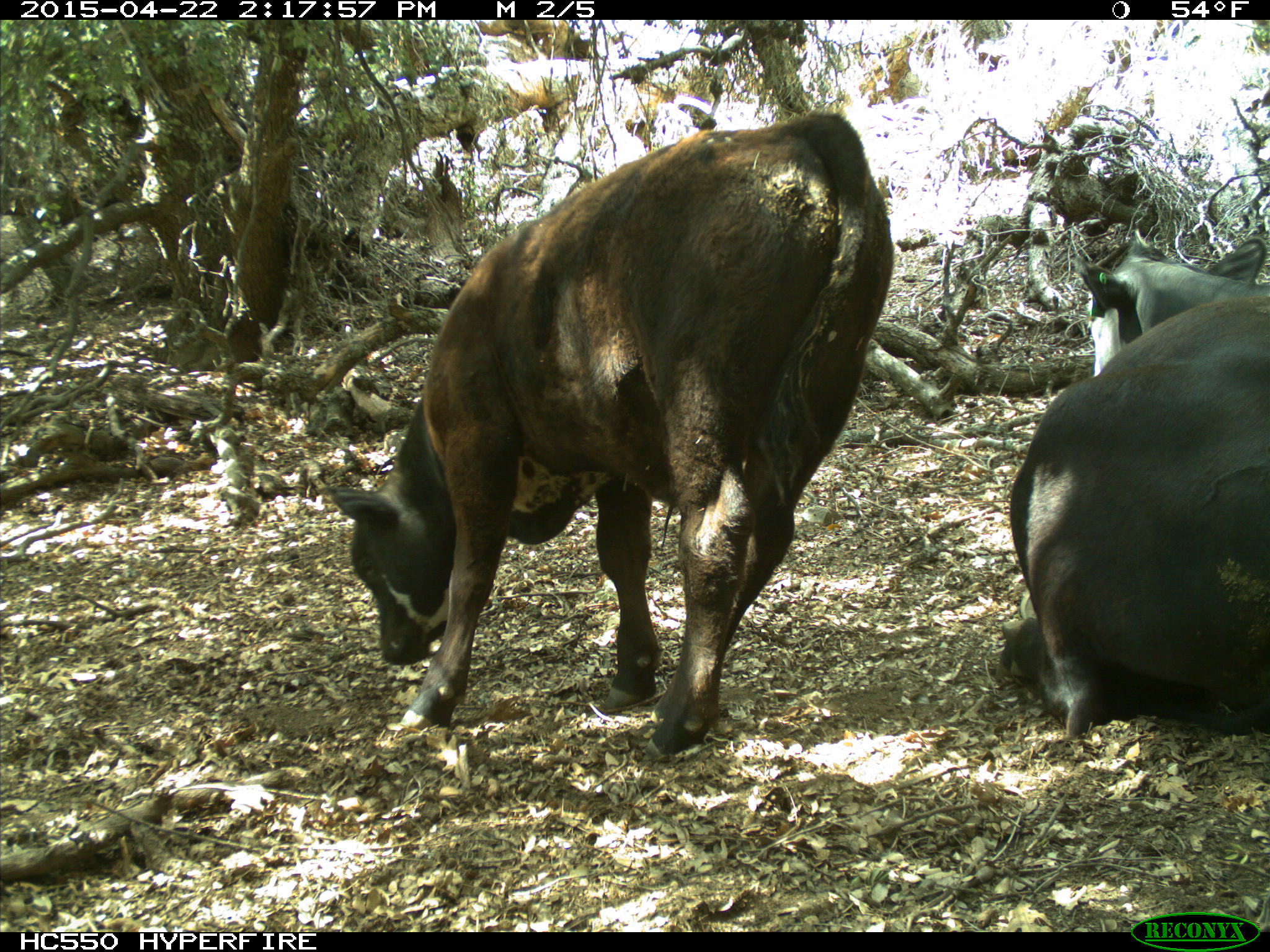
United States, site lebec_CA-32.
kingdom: Animalia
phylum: Chordata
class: Mammalia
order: Artiodactyla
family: Bovidae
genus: Bos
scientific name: Bos taurus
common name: domestic cow